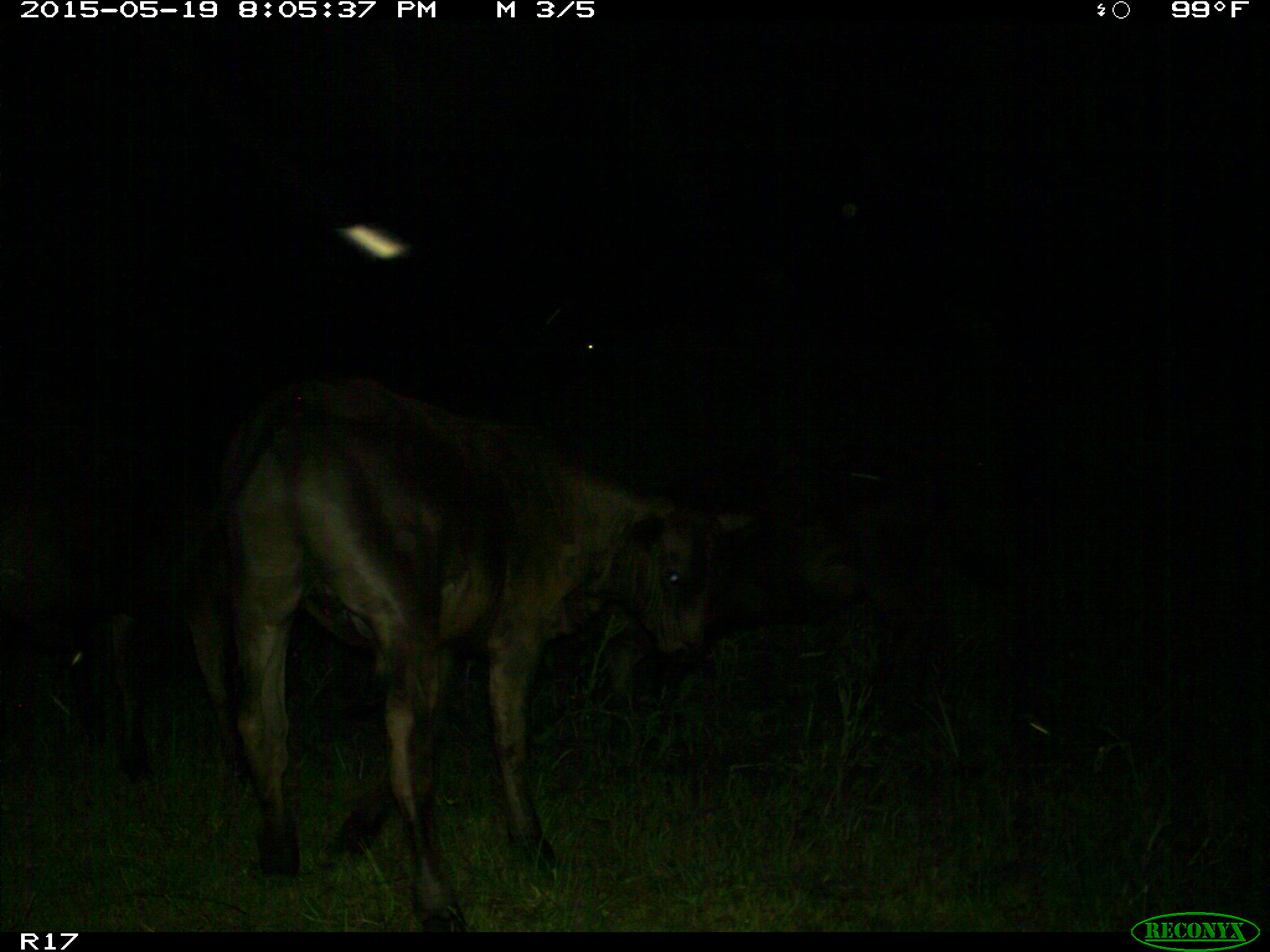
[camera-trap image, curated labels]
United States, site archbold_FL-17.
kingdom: Animalia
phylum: Chordata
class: Mammalia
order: Artiodactyla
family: Bovidae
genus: Bos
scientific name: Bos taurus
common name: domestic cow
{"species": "Bos taurus (domestic cow)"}